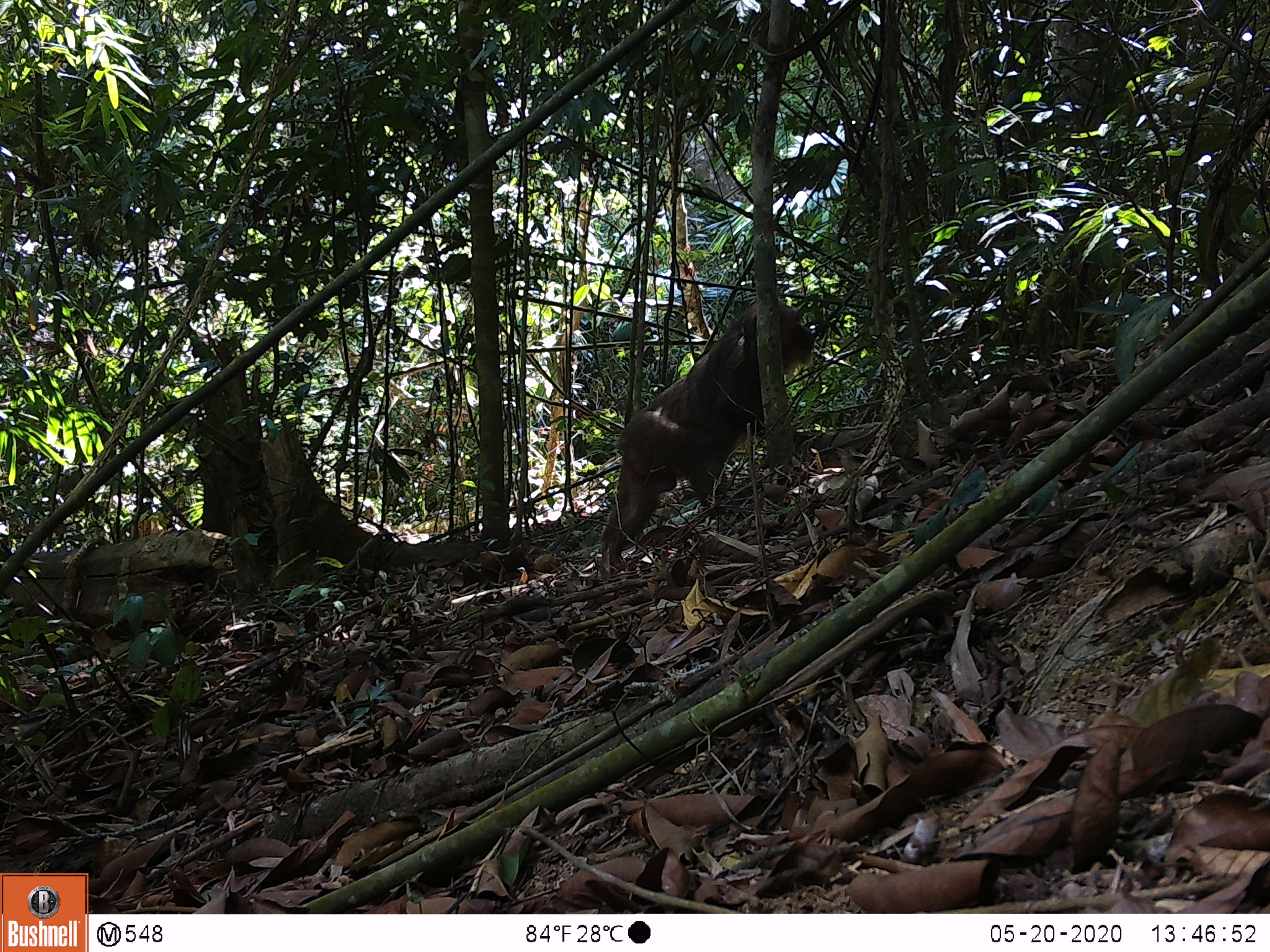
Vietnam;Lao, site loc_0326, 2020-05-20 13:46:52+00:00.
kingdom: Animalia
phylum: Chordata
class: Mammalia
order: Primates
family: Cercopithecidae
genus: Macaca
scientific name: Macaca arctoides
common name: stump-tailed macaque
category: stump tailed macaque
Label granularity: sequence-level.